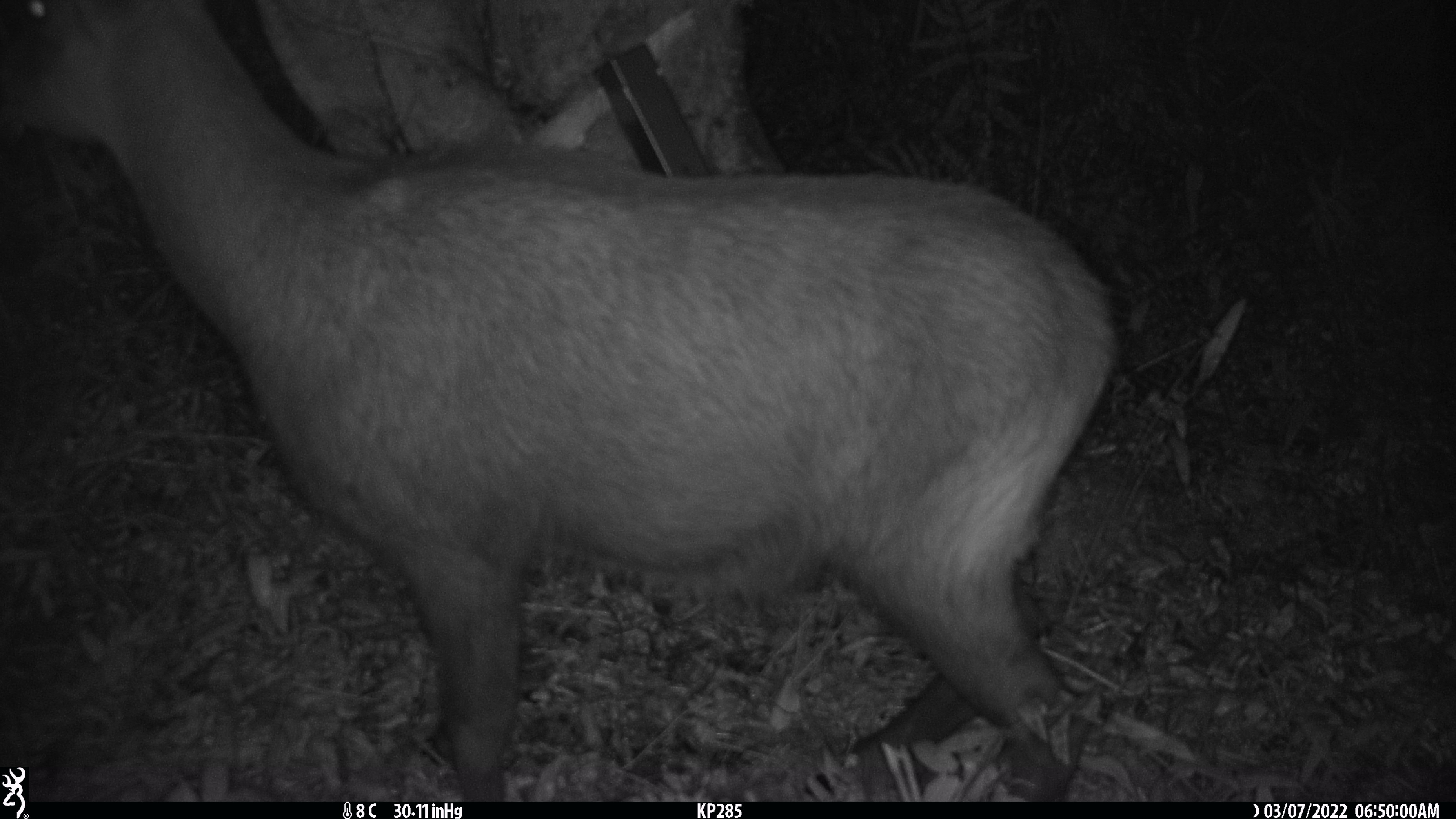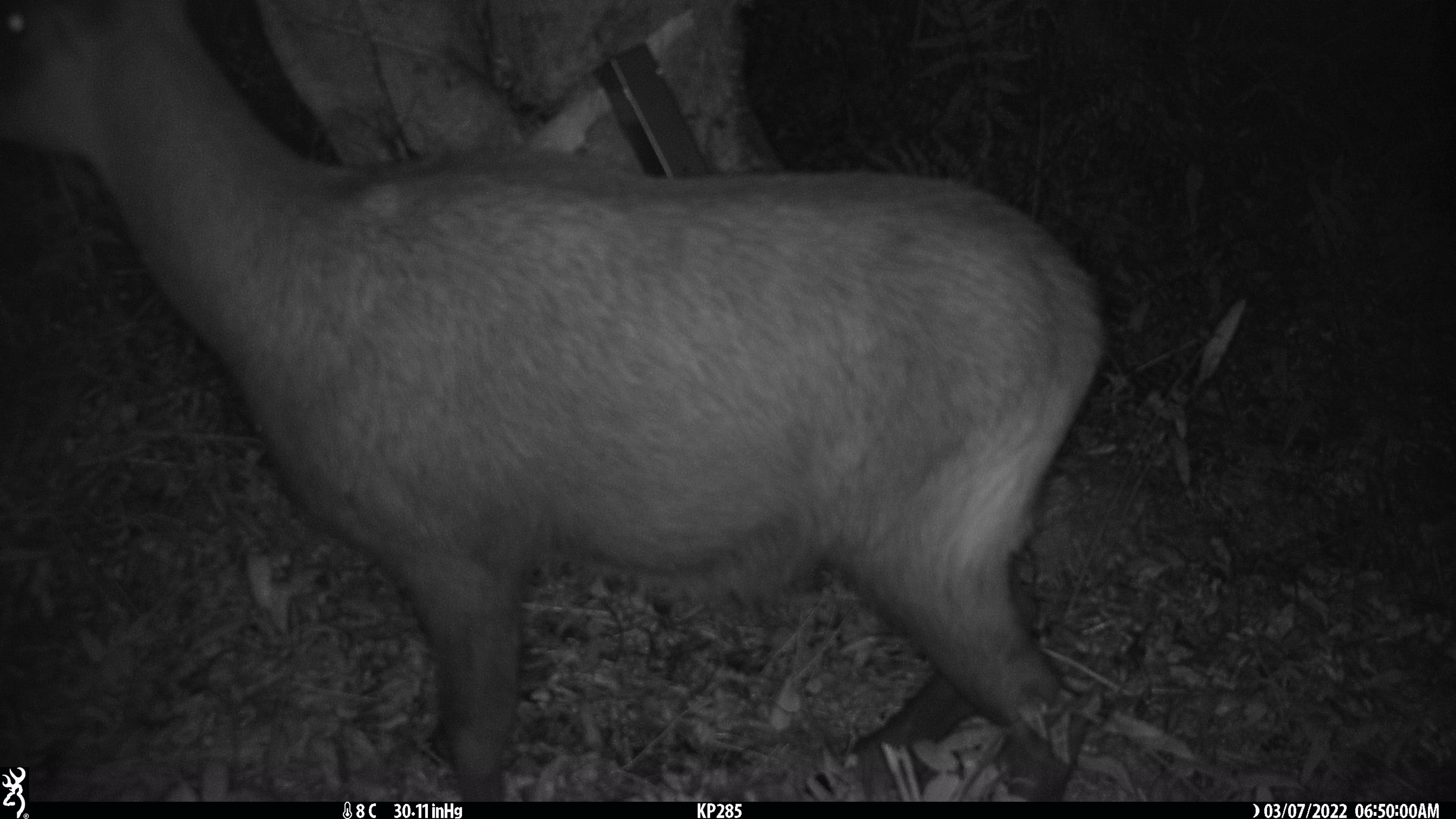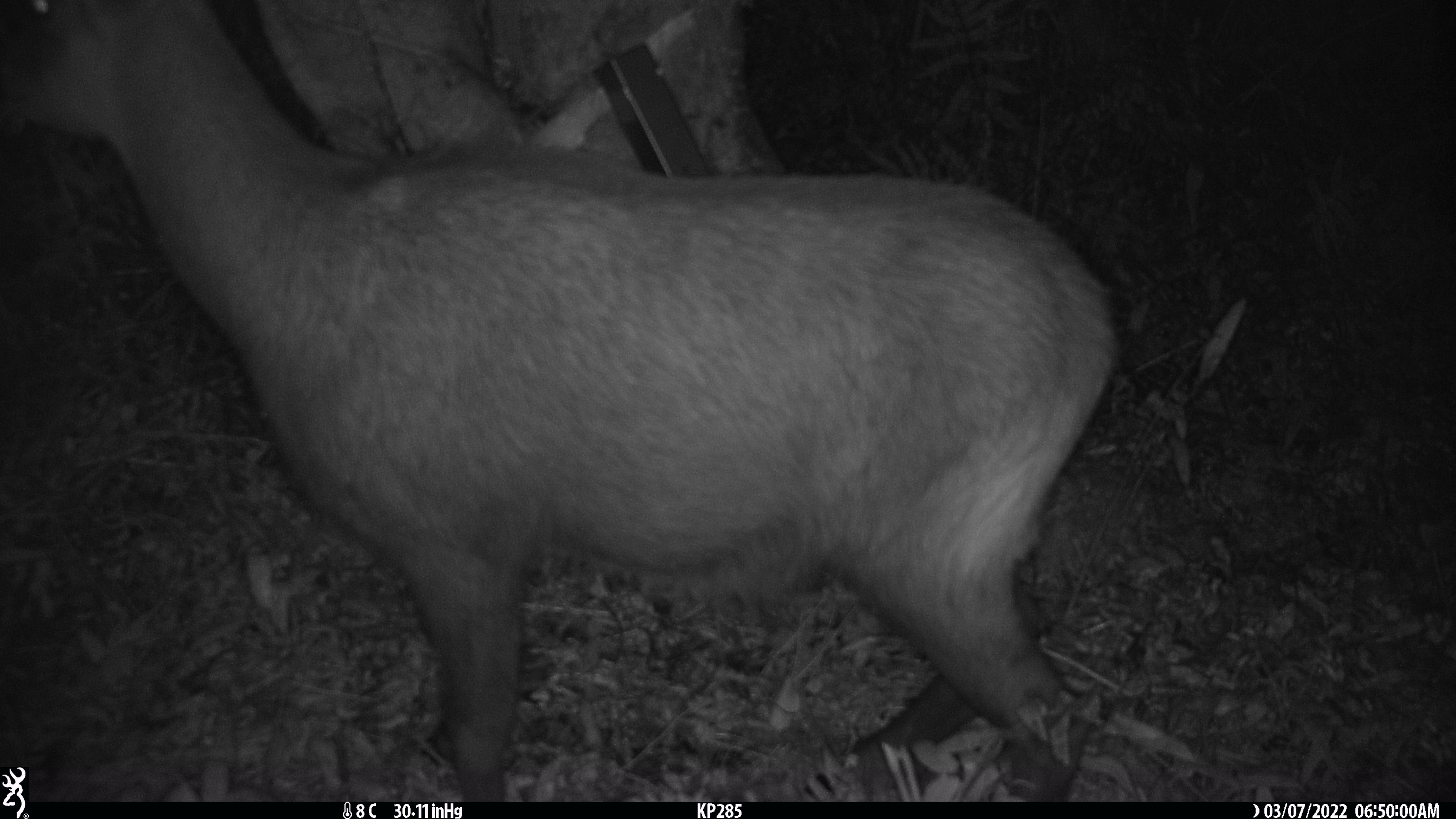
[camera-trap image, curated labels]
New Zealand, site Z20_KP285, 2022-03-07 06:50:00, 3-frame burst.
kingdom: Animalia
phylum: Chordata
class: Mammalia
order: Artiodactyla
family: Bovidae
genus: Rupicapra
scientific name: Rupicapra rupicapra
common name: alpine chamois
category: chamois